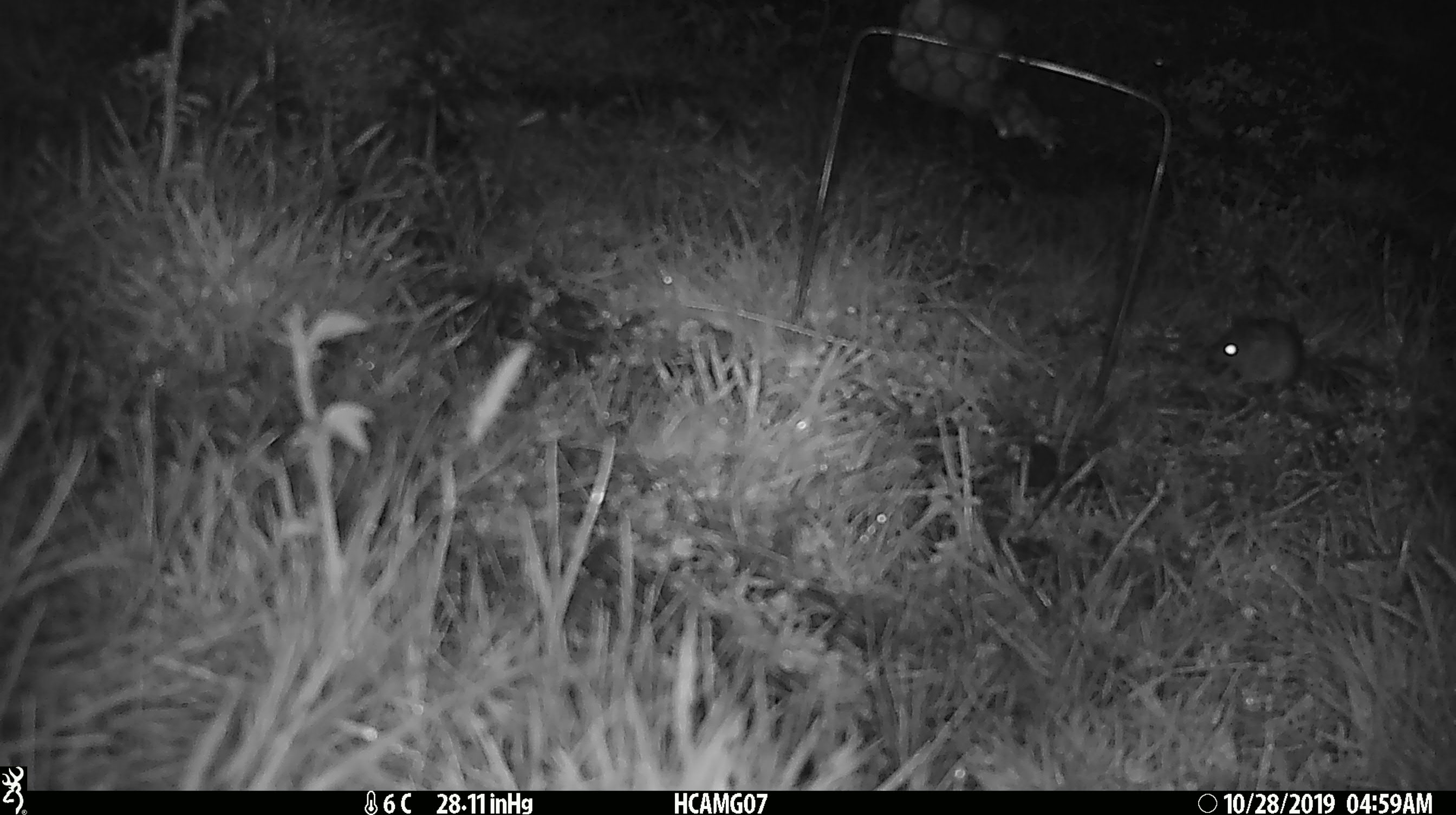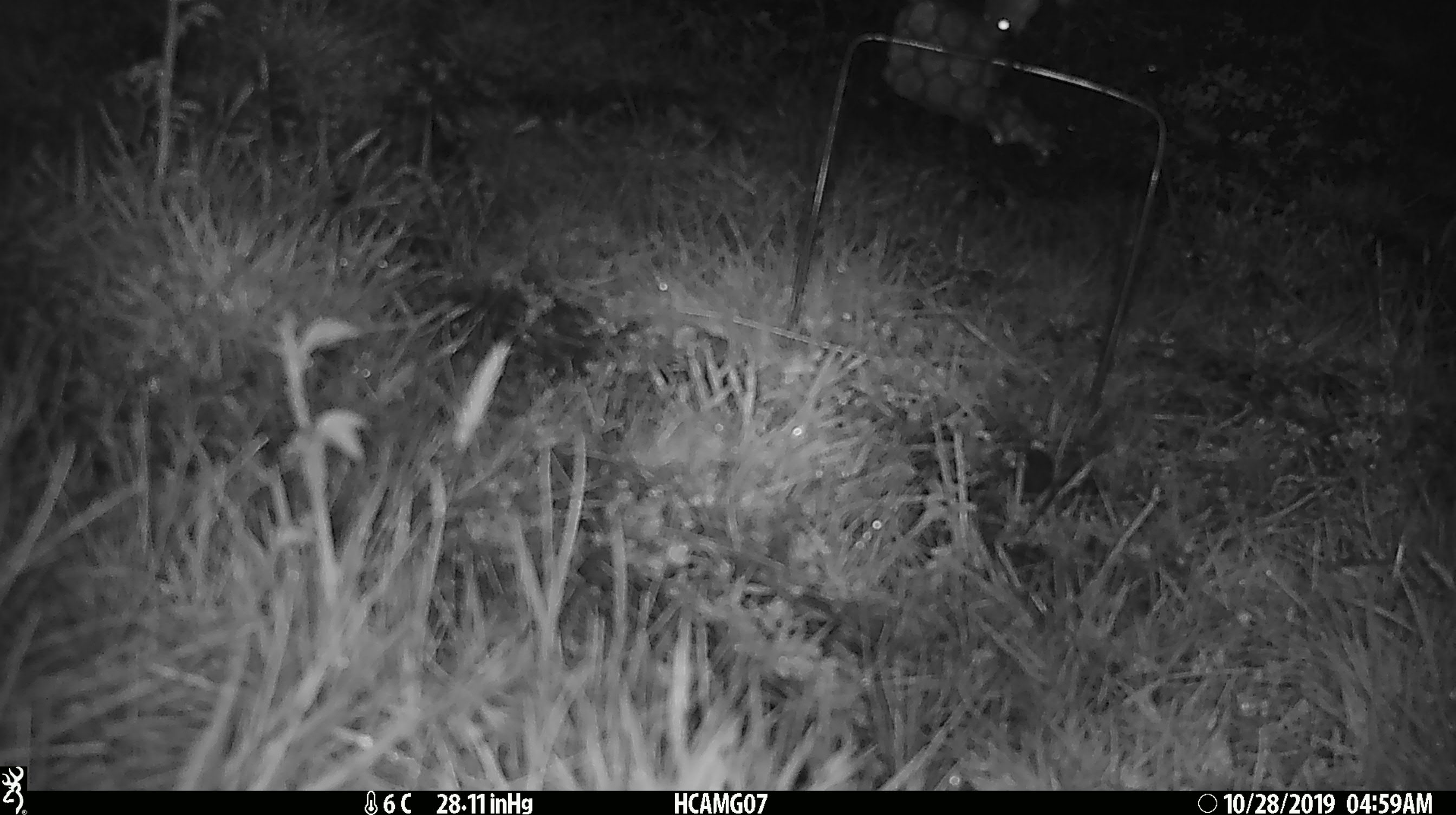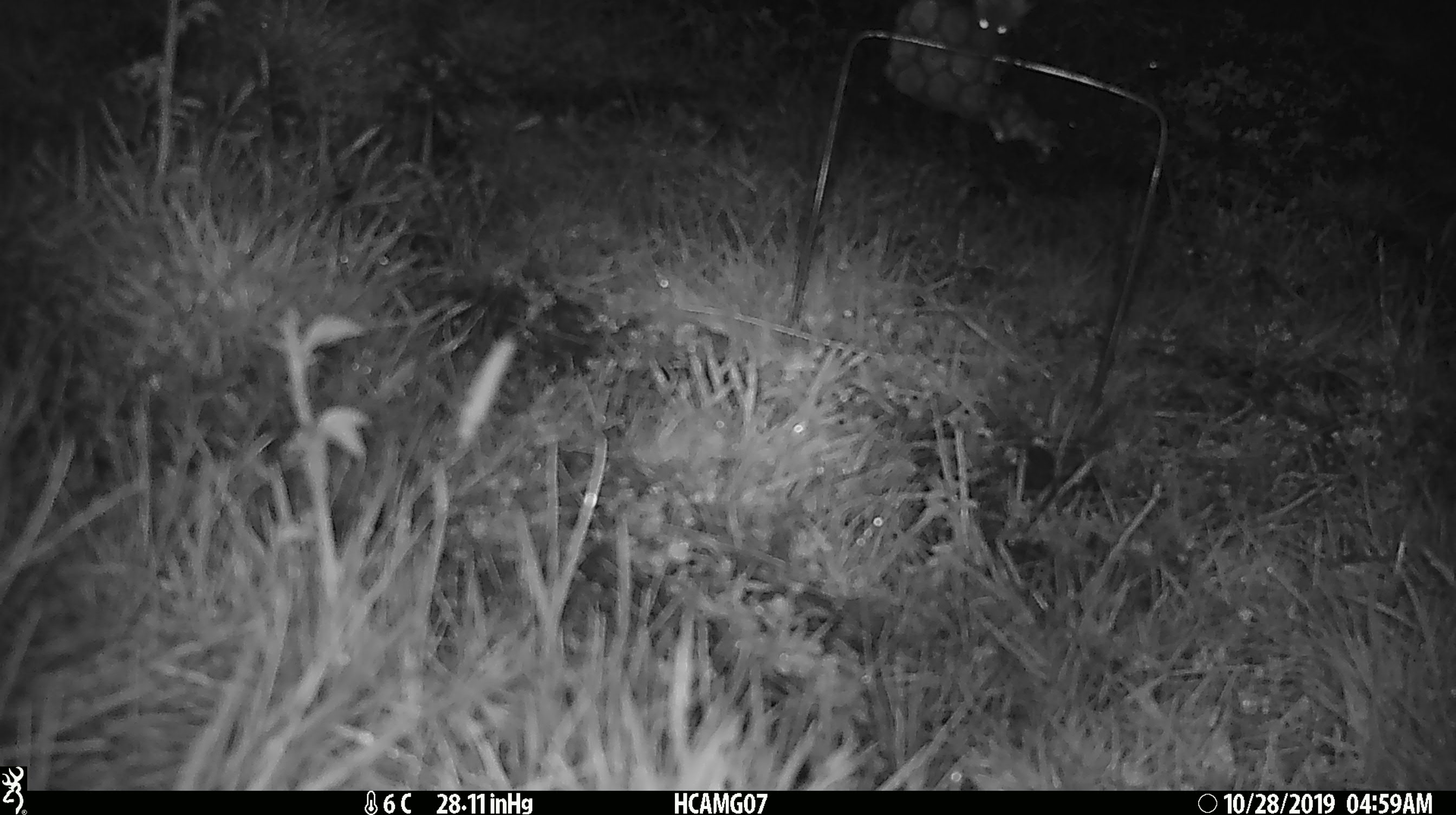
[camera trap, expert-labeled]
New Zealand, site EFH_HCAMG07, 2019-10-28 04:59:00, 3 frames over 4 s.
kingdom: Animalia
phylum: Chordata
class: Mammalia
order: Rodentia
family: Muridae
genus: Mus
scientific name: Mus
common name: mouse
Mouse (Mus).